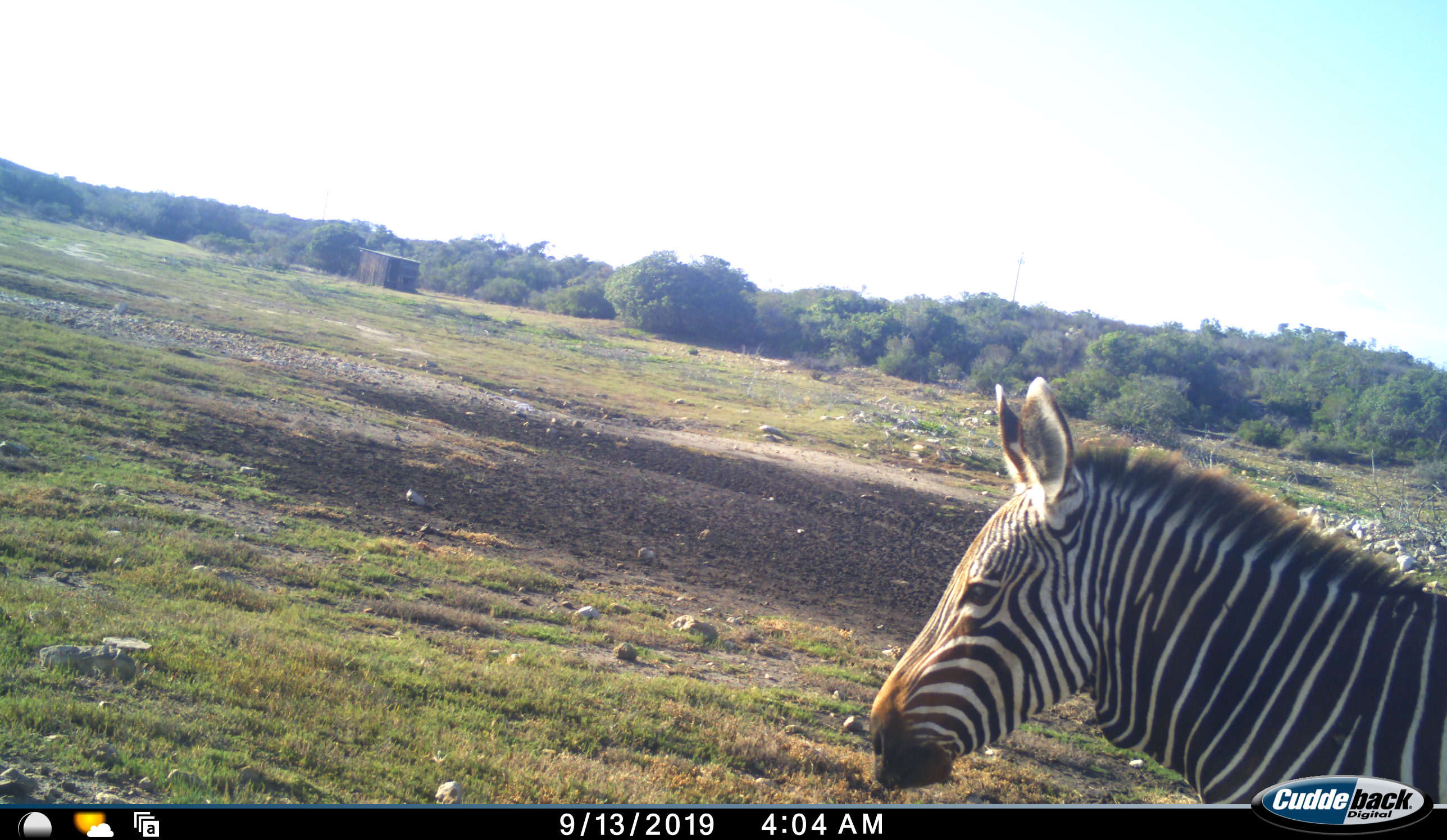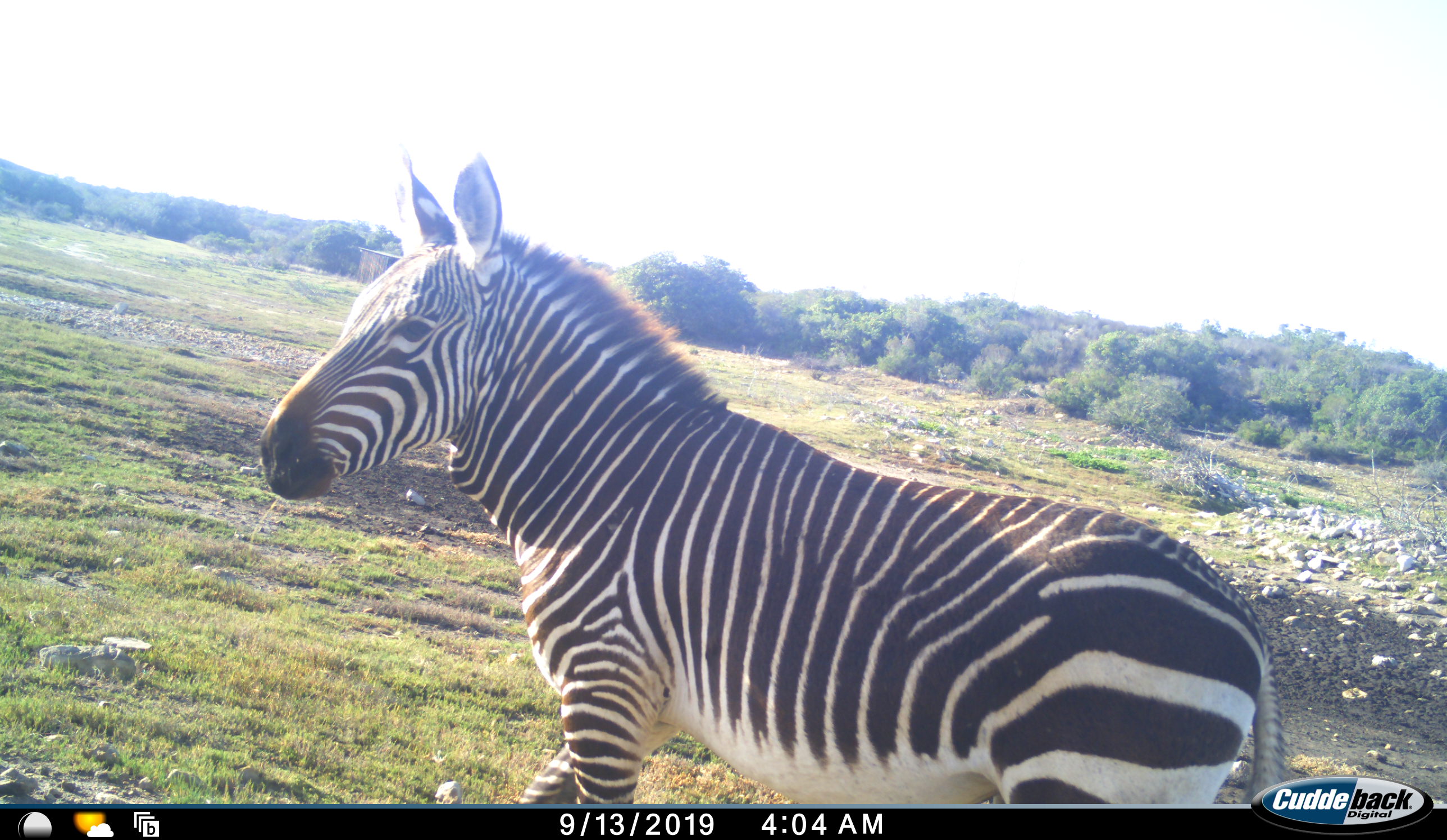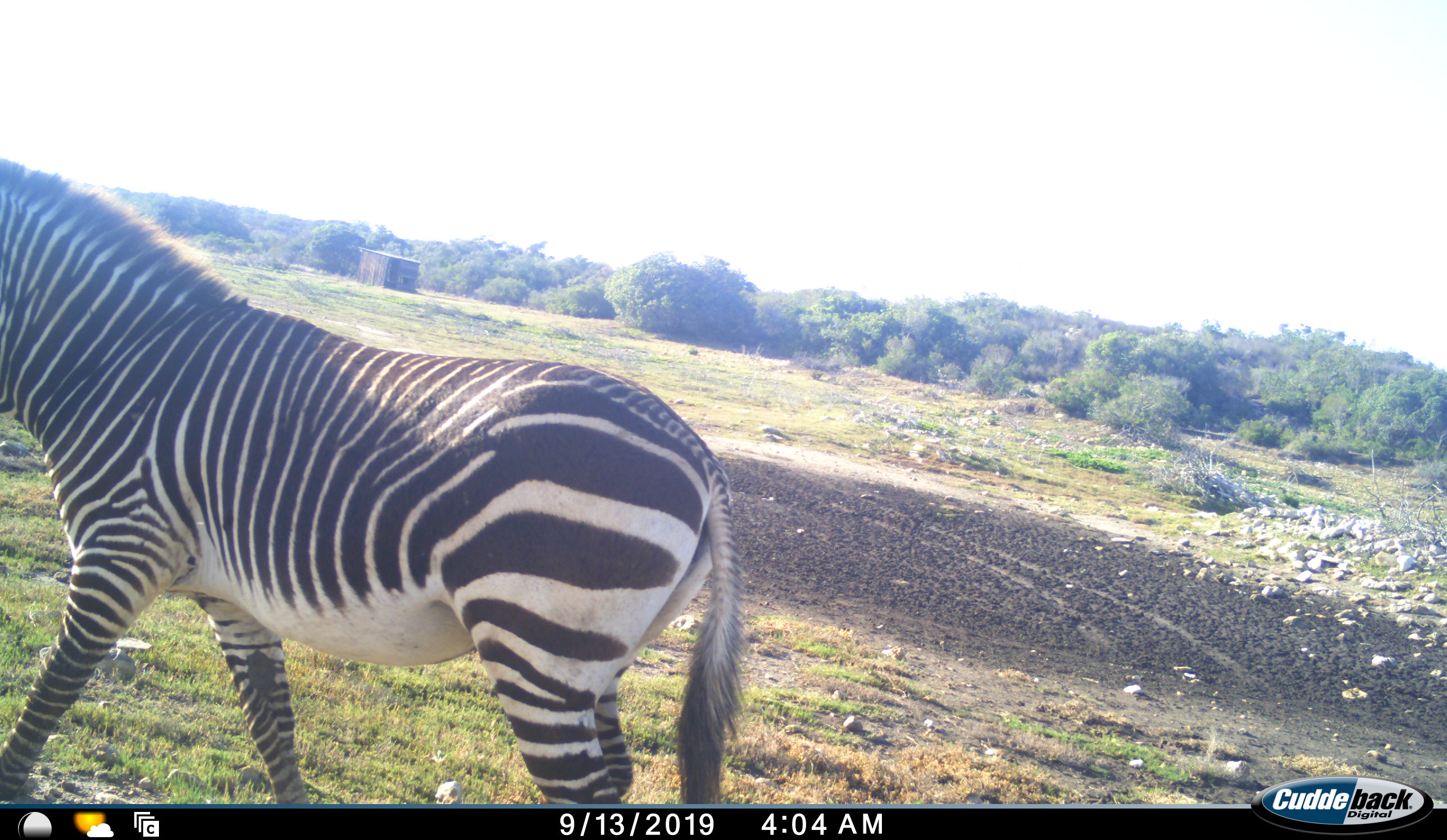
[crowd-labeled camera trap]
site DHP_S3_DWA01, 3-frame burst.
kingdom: Animalia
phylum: Chordata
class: Mammalia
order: Perissodactyla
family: Equidae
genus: Equus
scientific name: Equus zebra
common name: mountain zebra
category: zebramountain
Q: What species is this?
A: Zebramountain (mountain zebra) (Equus zebra).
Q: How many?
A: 1.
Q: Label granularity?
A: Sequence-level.